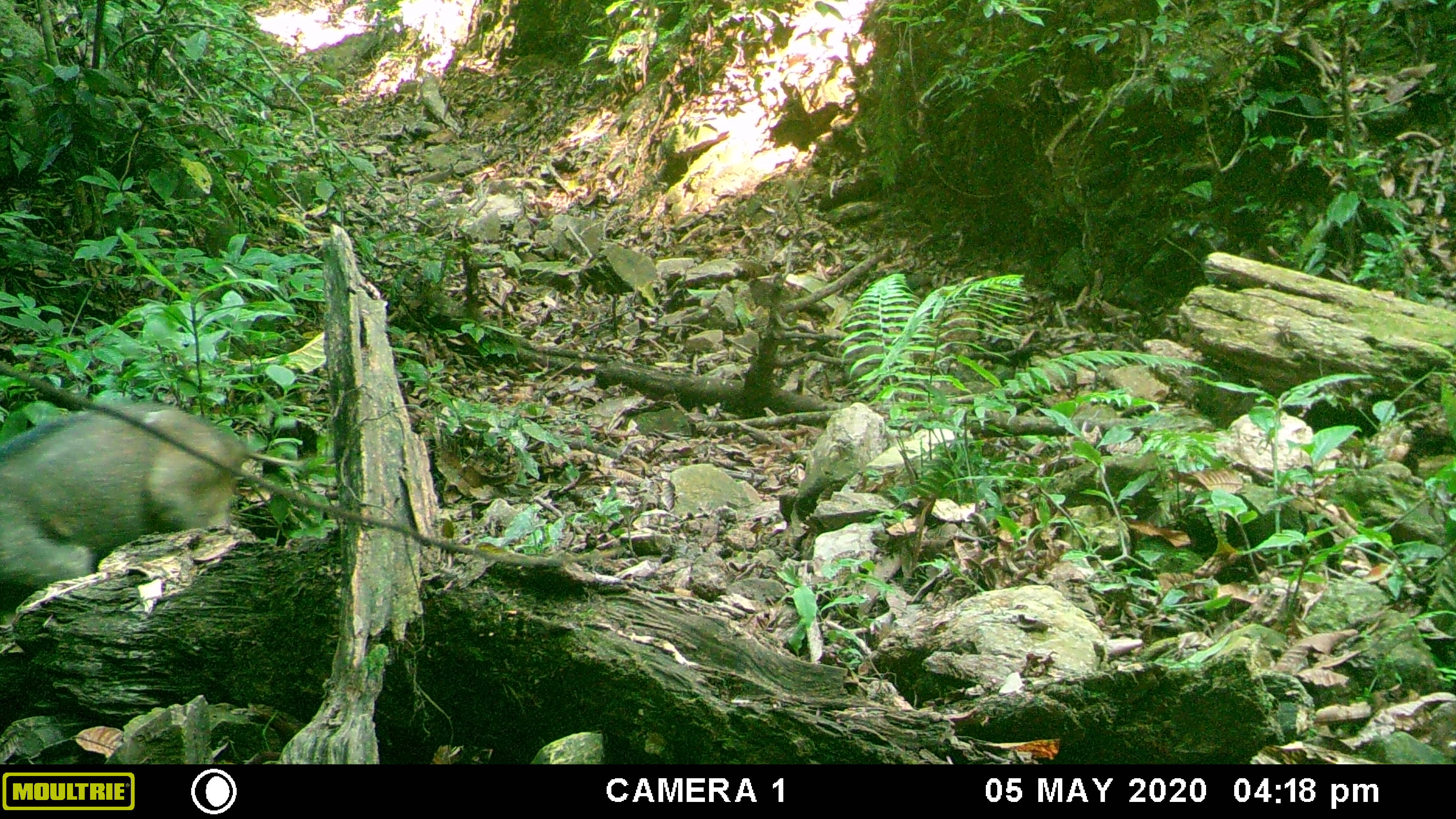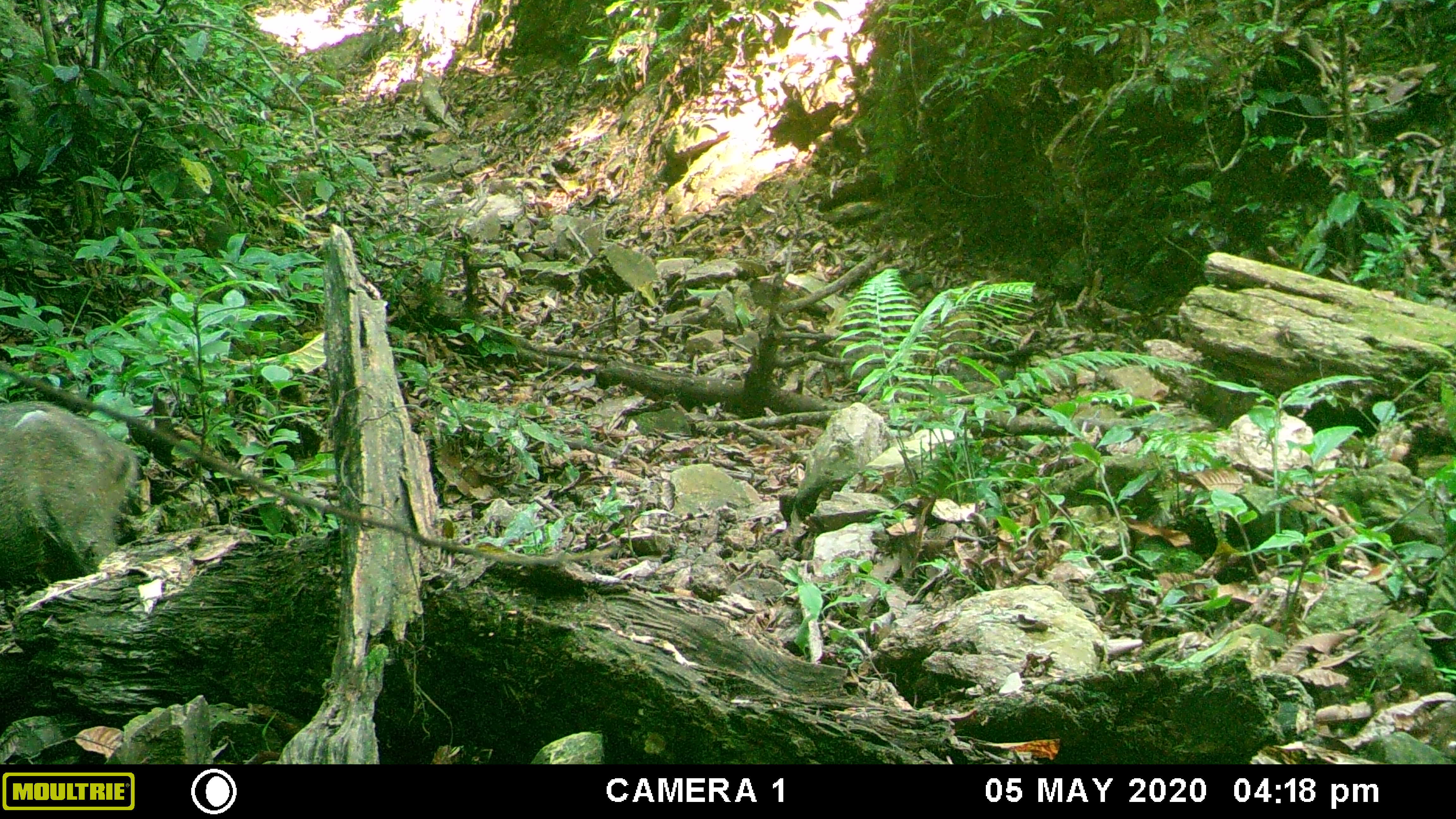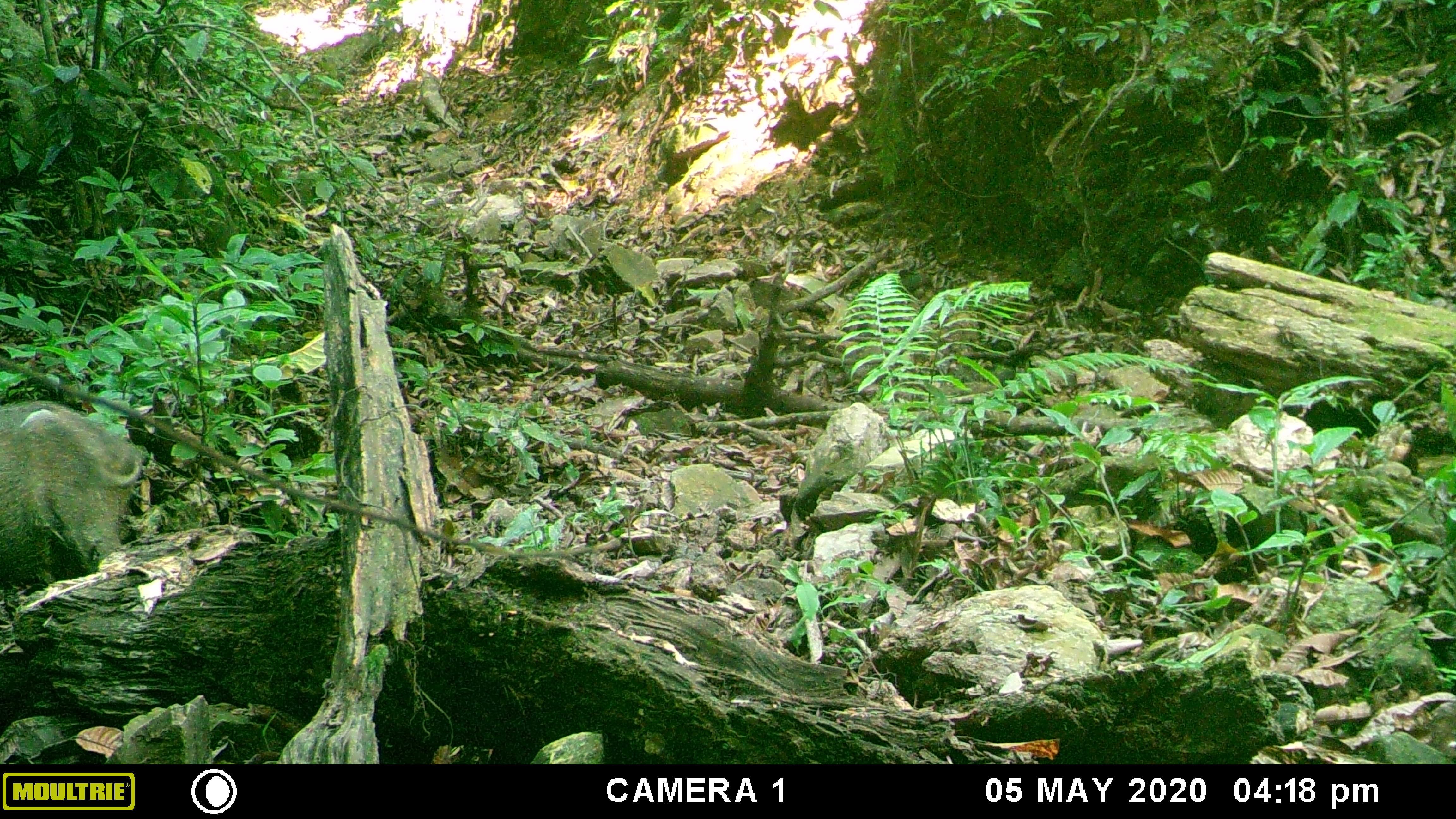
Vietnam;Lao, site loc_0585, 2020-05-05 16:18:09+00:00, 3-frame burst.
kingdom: Animalia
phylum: Chordata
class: Mammalia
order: Artiodactyla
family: Suidae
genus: Sus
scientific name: Sus scrofa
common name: eurasian wild pig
Eurasian wild pig (Sus scrofa). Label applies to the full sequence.